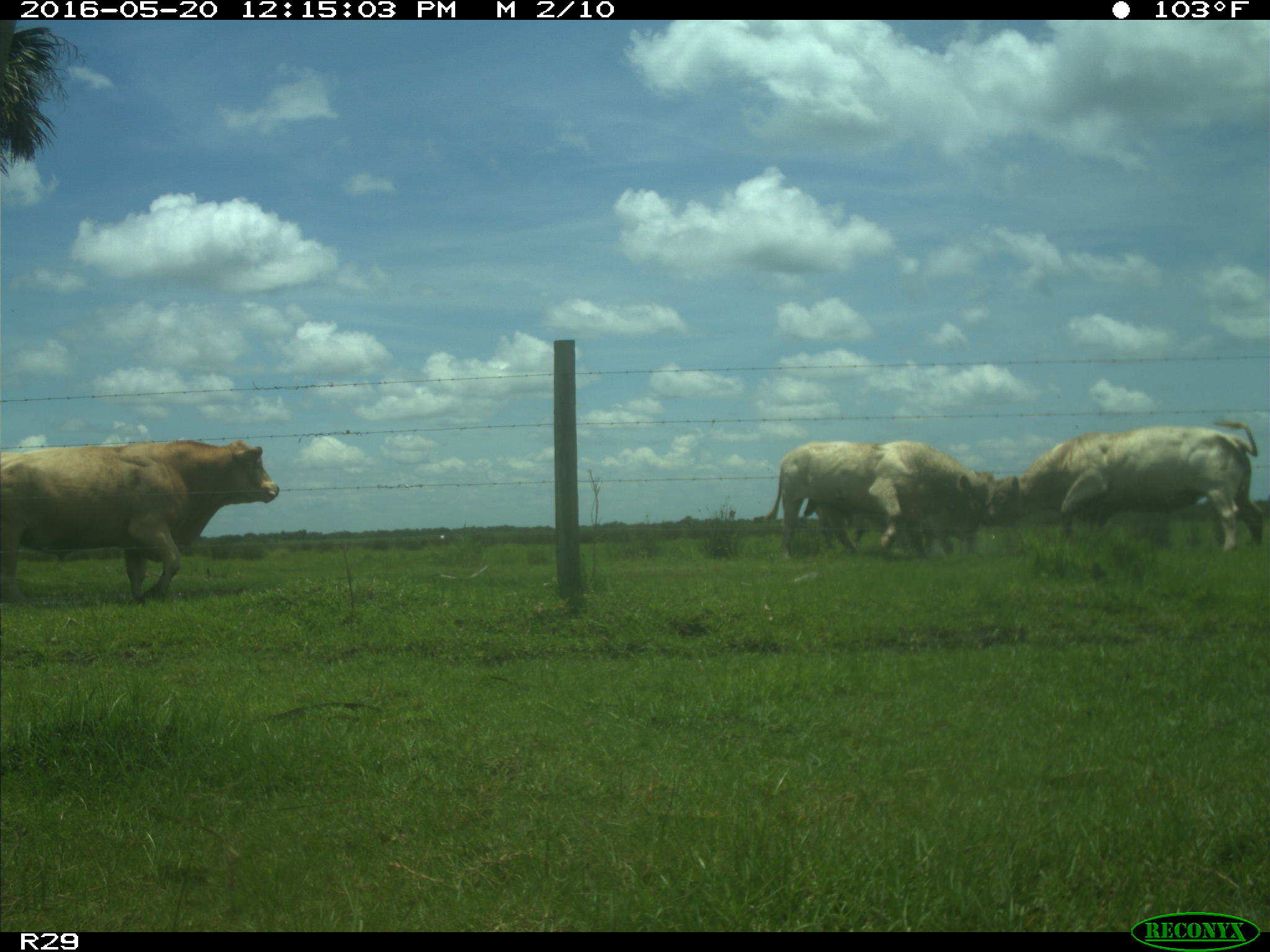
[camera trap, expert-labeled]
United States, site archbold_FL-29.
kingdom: Animalia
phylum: Chordata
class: Mammalia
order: Artiodactyla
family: Bovidae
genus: Bos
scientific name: Bos taurus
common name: domestic cow